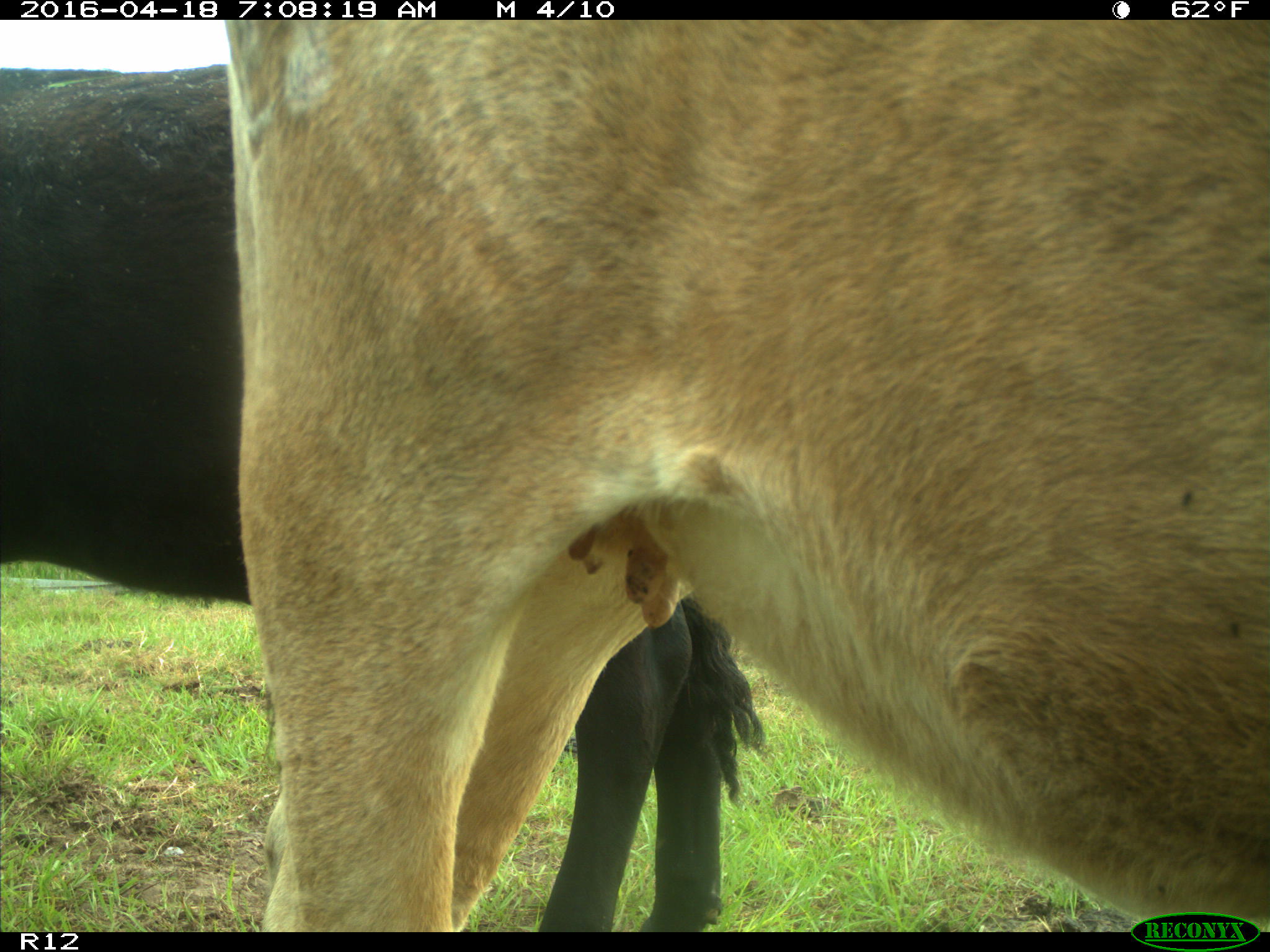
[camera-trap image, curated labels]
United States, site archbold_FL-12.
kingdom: Animalia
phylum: Chordata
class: Mammalia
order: Artiodactyla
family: Bovidae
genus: Bos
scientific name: Bos taurus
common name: domestic cow